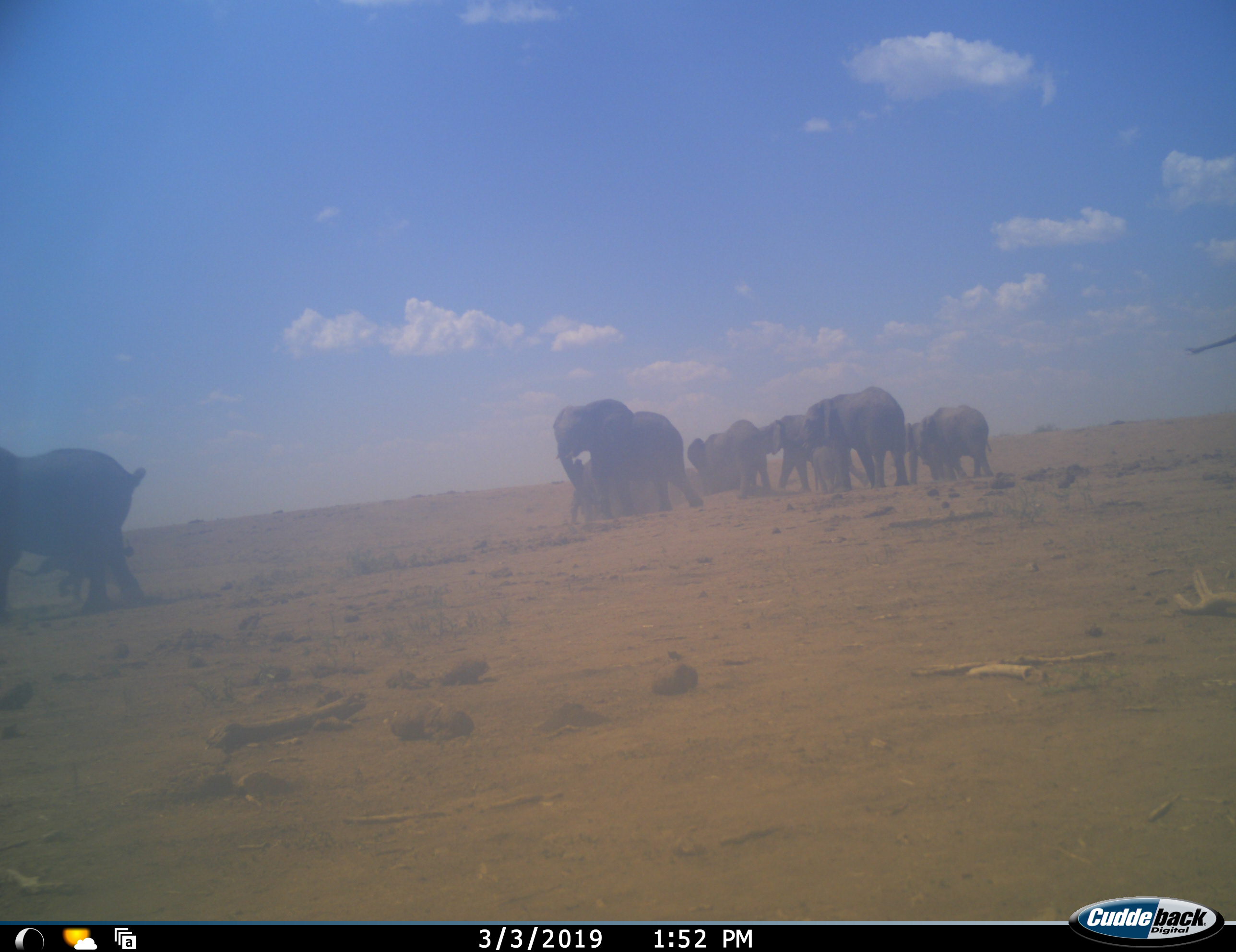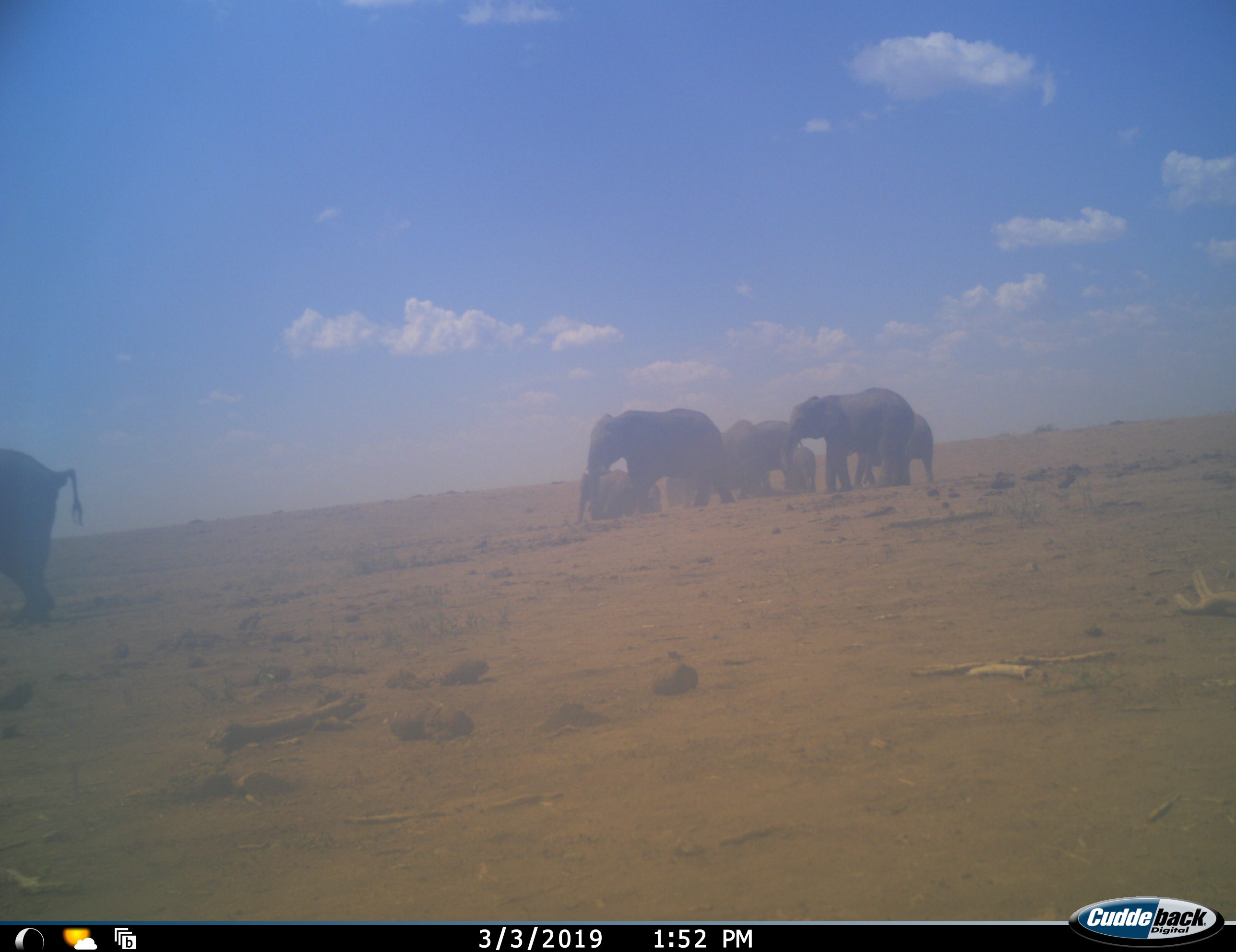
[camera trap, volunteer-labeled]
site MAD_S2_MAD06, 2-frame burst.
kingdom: Animalia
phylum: Chordata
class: Mammalia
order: Proboscidea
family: Elephantidae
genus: Loxodonta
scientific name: Loxodonta africana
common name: african bush elephant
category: elephant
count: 11-50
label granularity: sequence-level